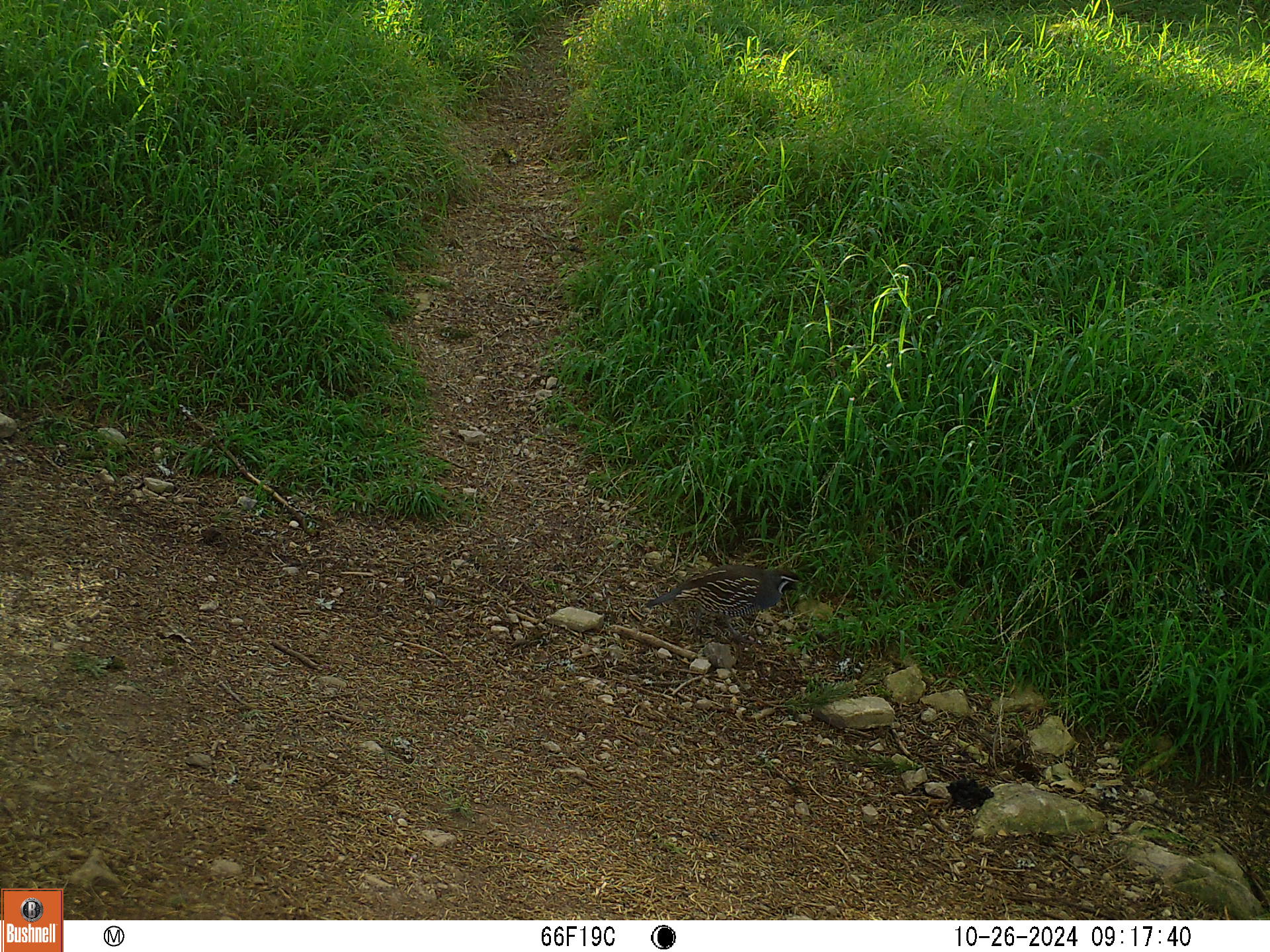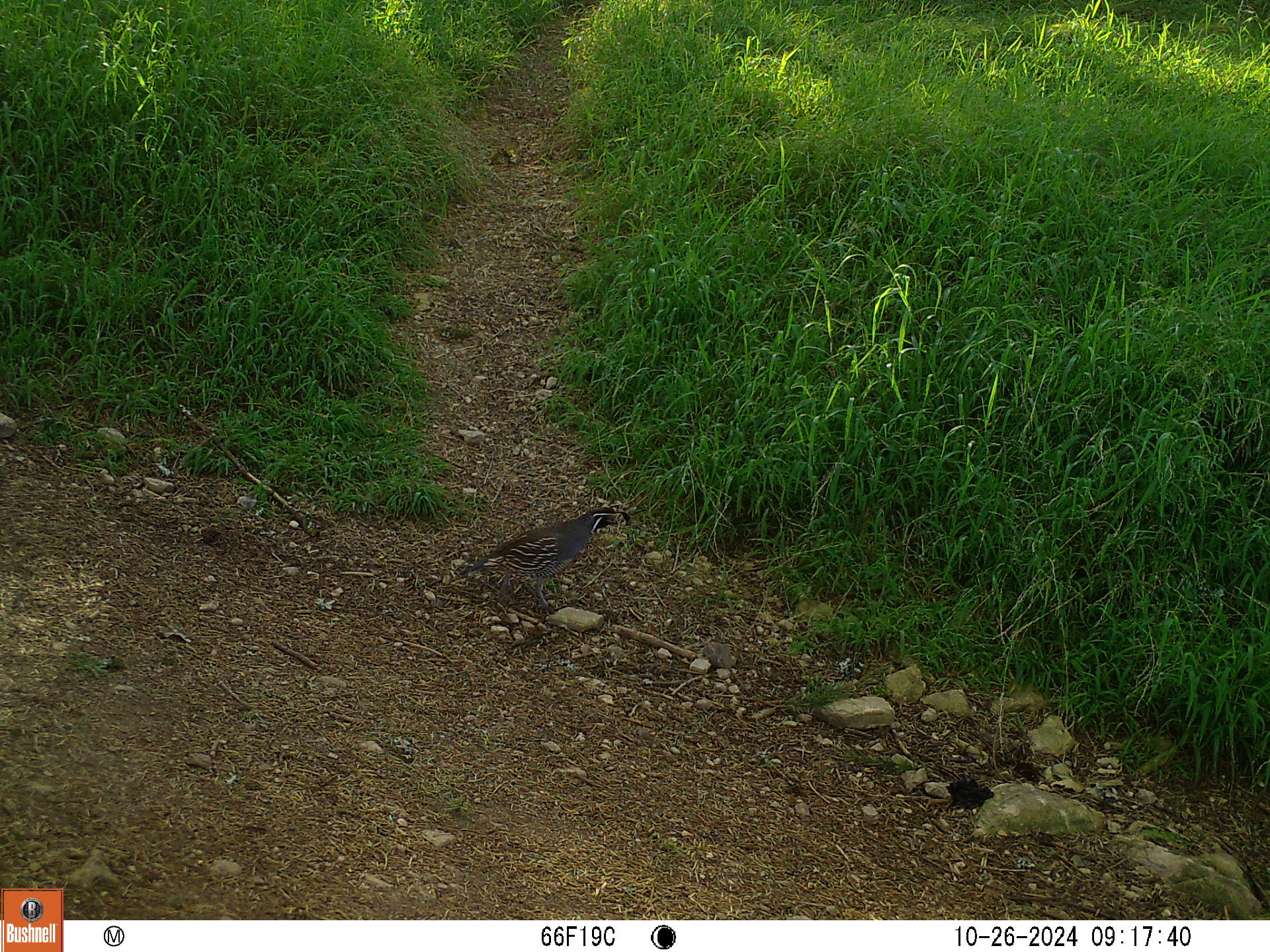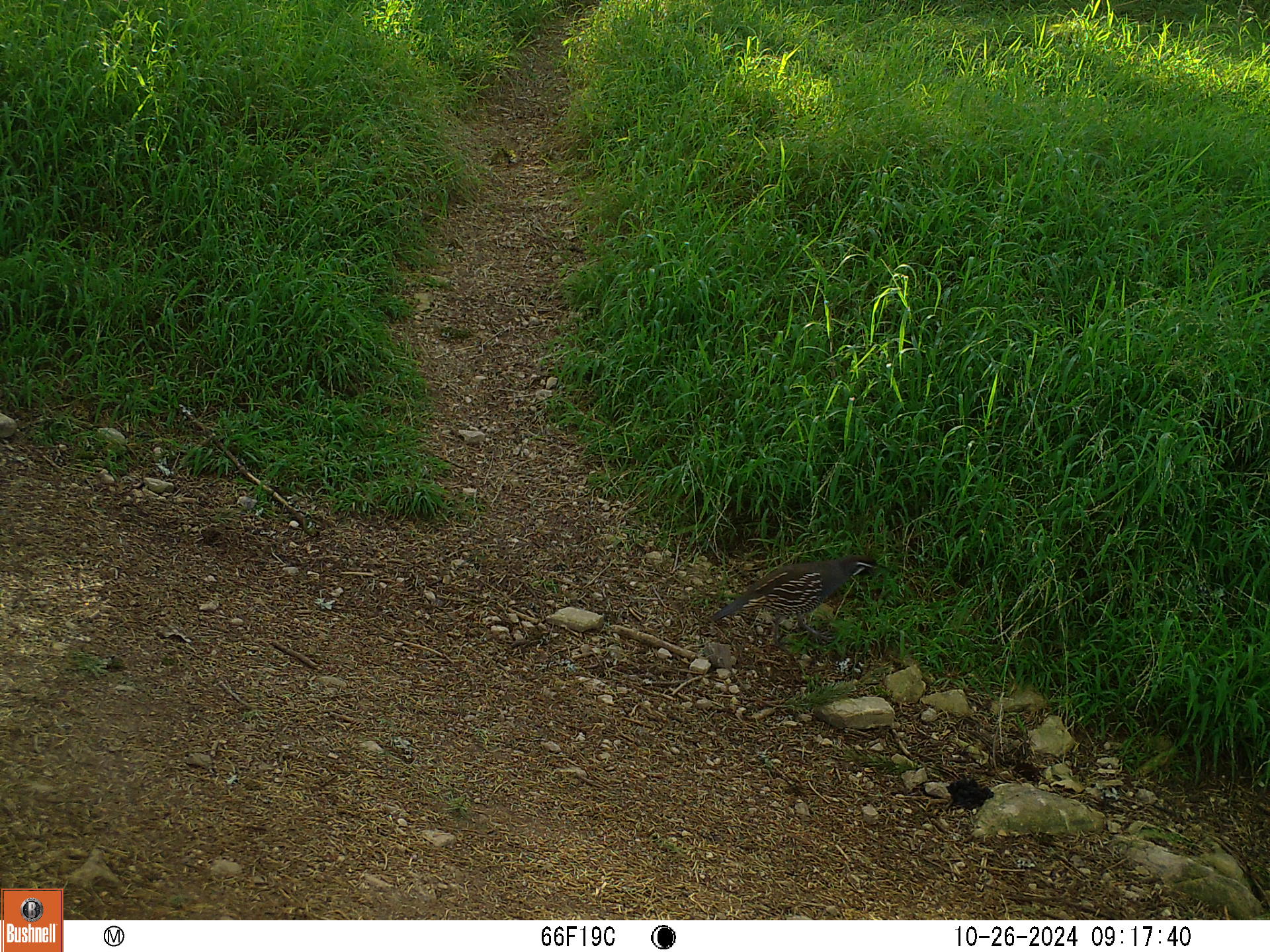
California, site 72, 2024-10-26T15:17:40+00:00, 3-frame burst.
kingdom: Animalia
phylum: Chordata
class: Aves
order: Galliformes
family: Odontophoridae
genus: Callipepla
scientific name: Callipepla californica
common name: california quail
California quail (Callipepla californica).